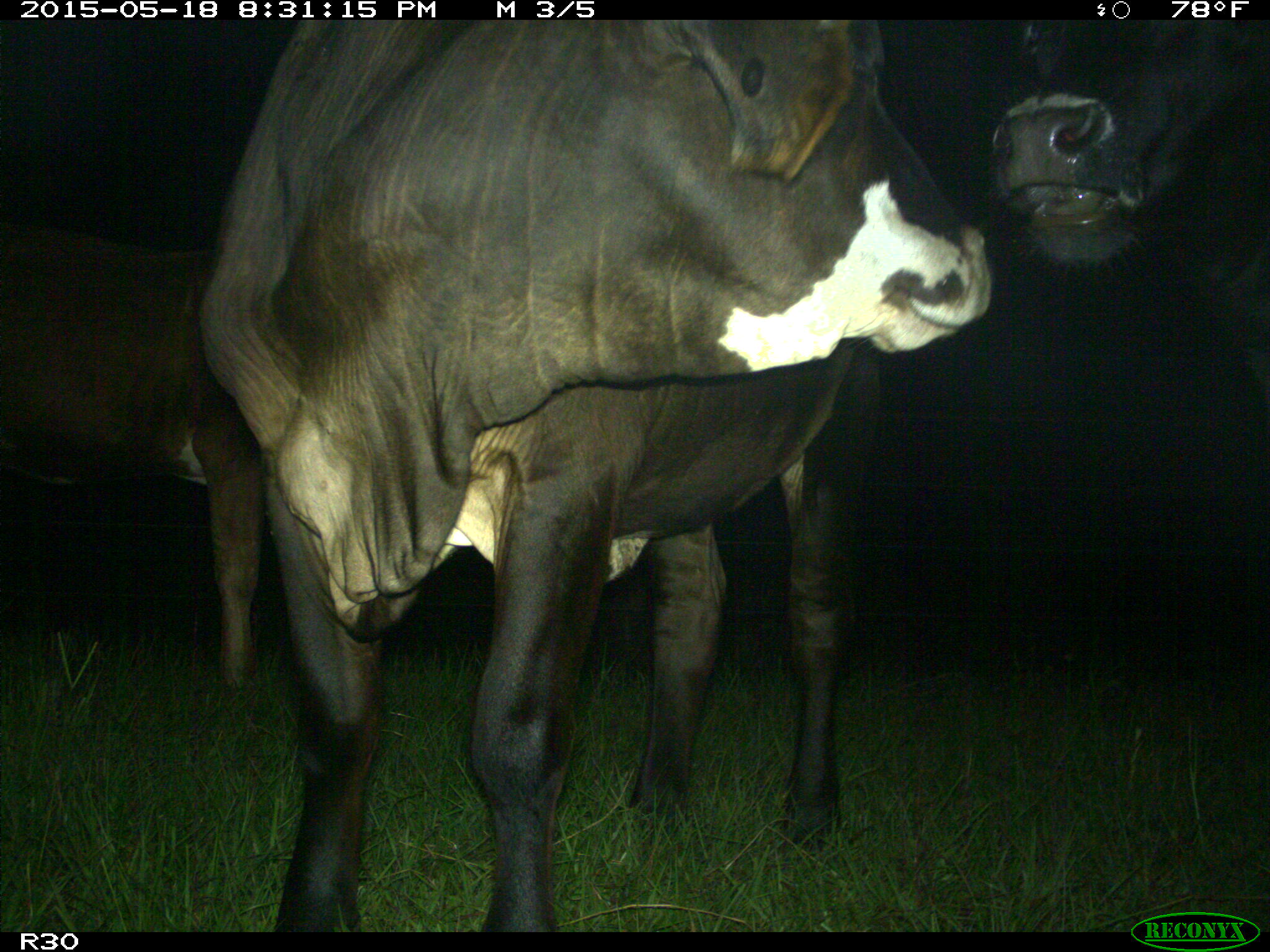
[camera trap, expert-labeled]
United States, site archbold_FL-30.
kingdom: Animalia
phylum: Chordata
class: Mammalia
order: Artiodactyla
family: Bovidae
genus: Bos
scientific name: Bos taurus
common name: domestic cow